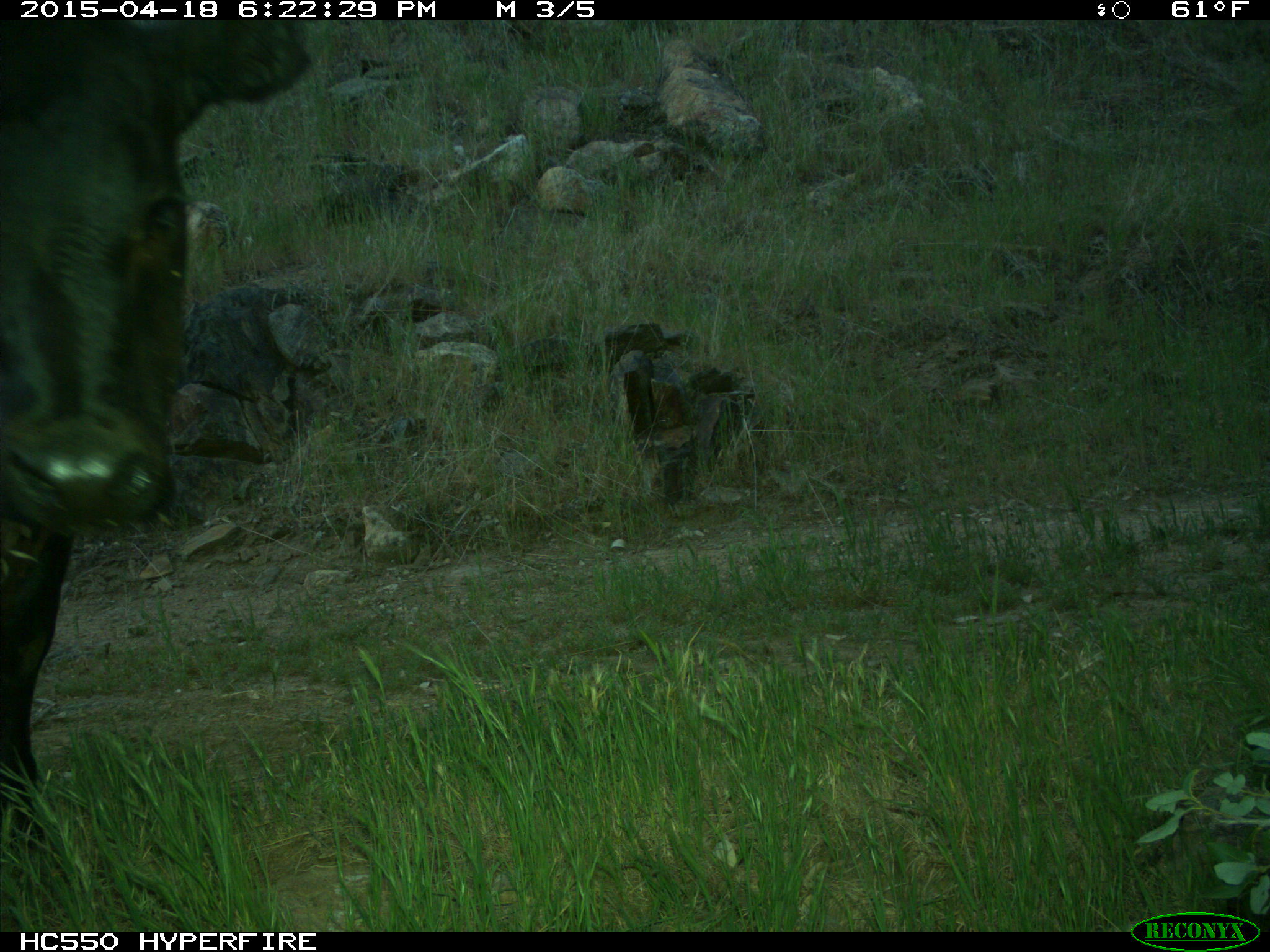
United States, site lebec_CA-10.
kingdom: Animalia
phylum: Chordata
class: Mammalia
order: Artiodactyla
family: Bovidae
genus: Bos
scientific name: Bos taurus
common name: domestic cow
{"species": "Bos taurus (domestic cow)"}